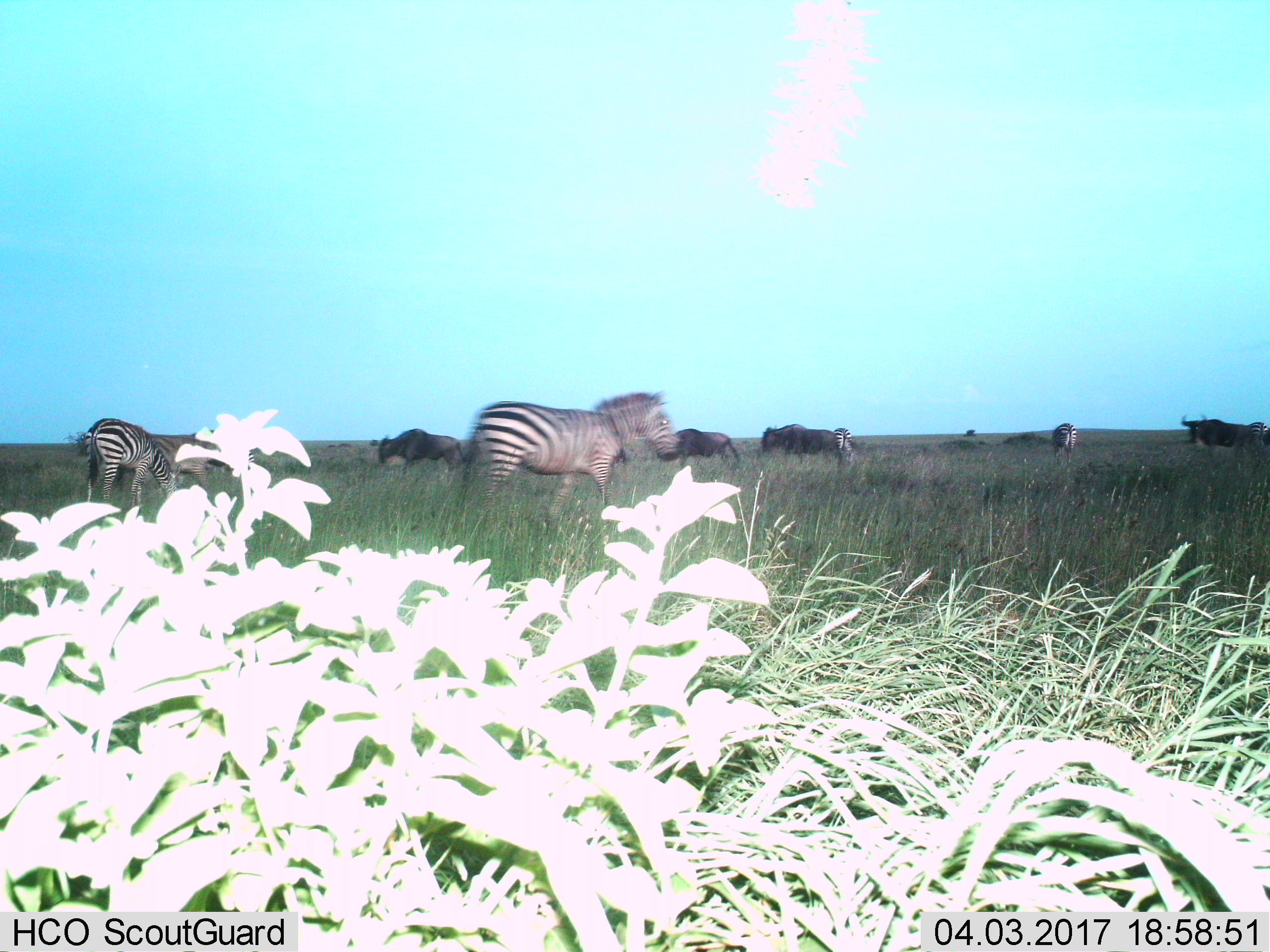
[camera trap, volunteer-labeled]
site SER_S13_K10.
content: unidentified animal